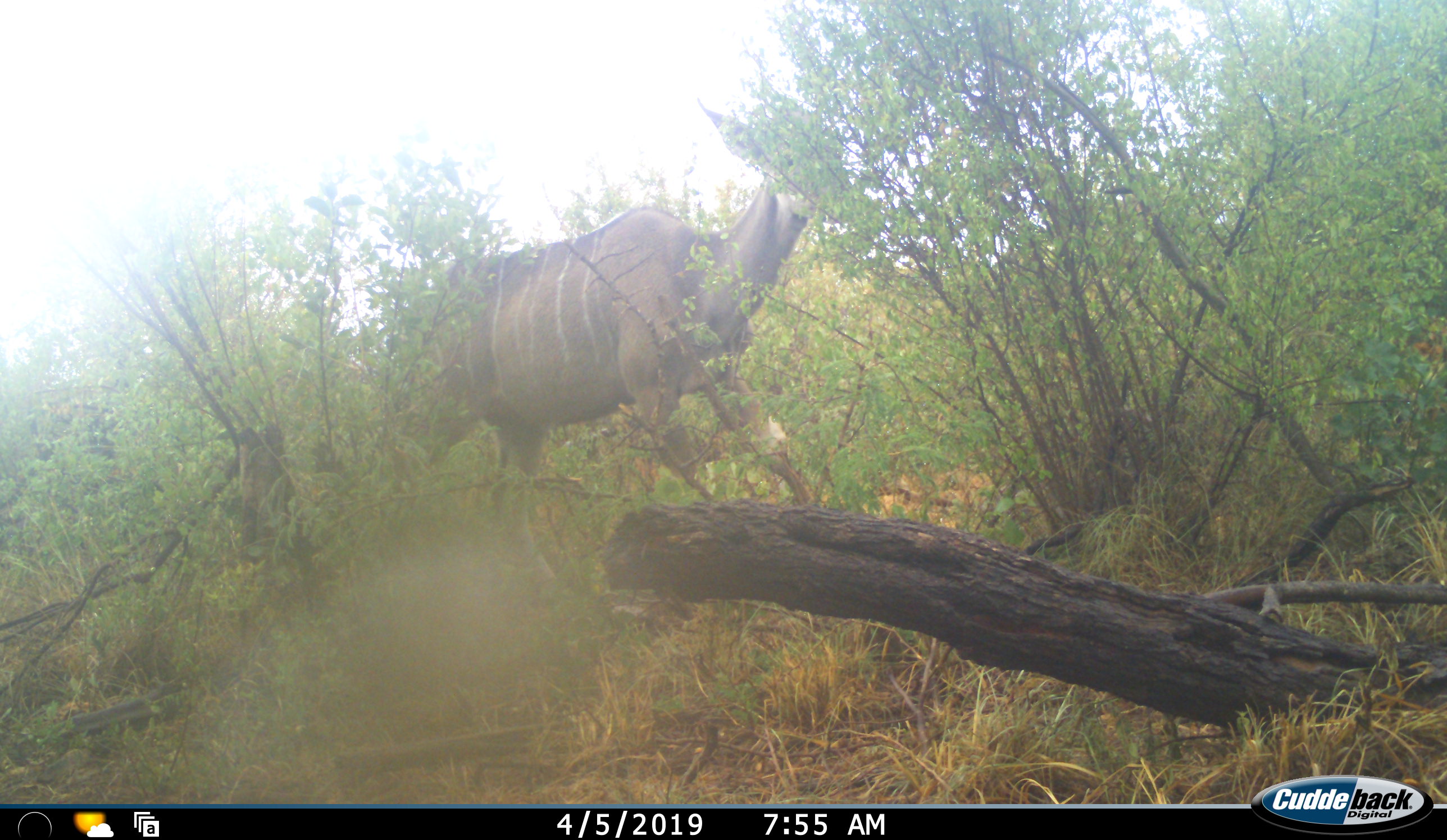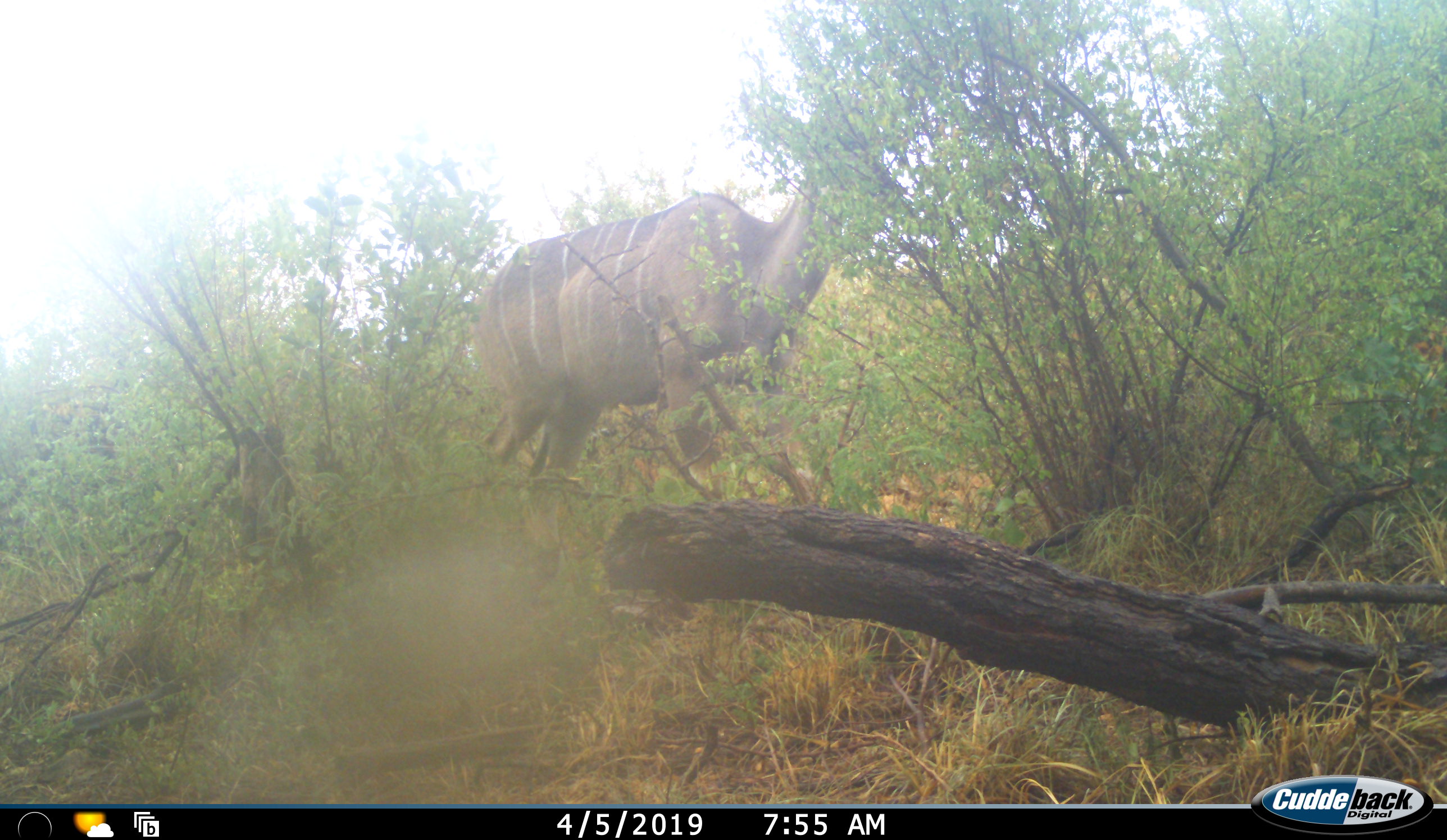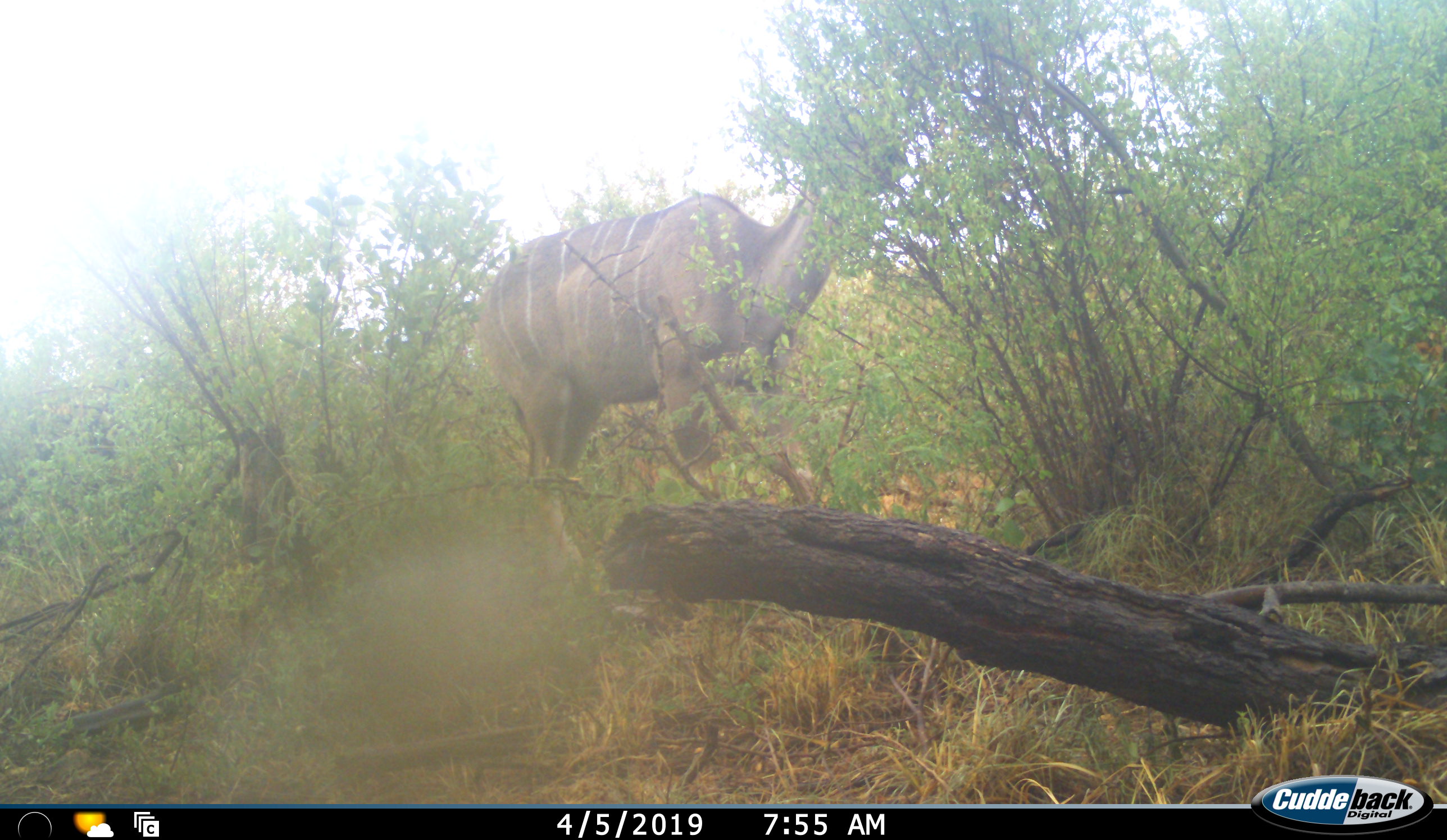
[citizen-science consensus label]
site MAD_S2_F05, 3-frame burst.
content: unidentified animal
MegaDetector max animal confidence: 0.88